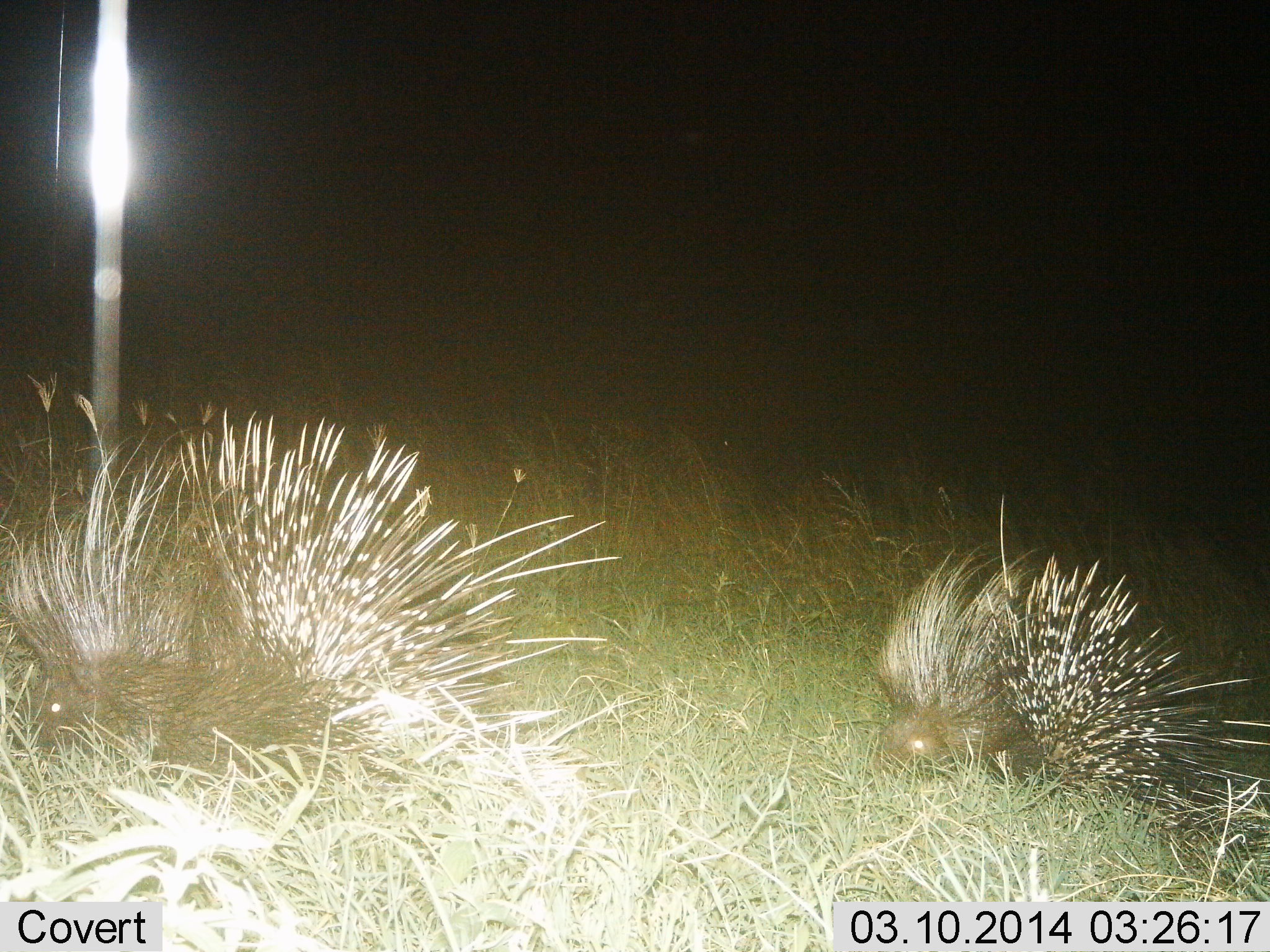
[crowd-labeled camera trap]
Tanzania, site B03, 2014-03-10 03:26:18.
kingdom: Animalia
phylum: Chordata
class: Mammalia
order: Rodentia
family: Hystricidae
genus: Hystrix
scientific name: Hystrix cristata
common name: crested porcupine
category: porcupine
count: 2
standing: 67%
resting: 0%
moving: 33%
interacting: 0%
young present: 8%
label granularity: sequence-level